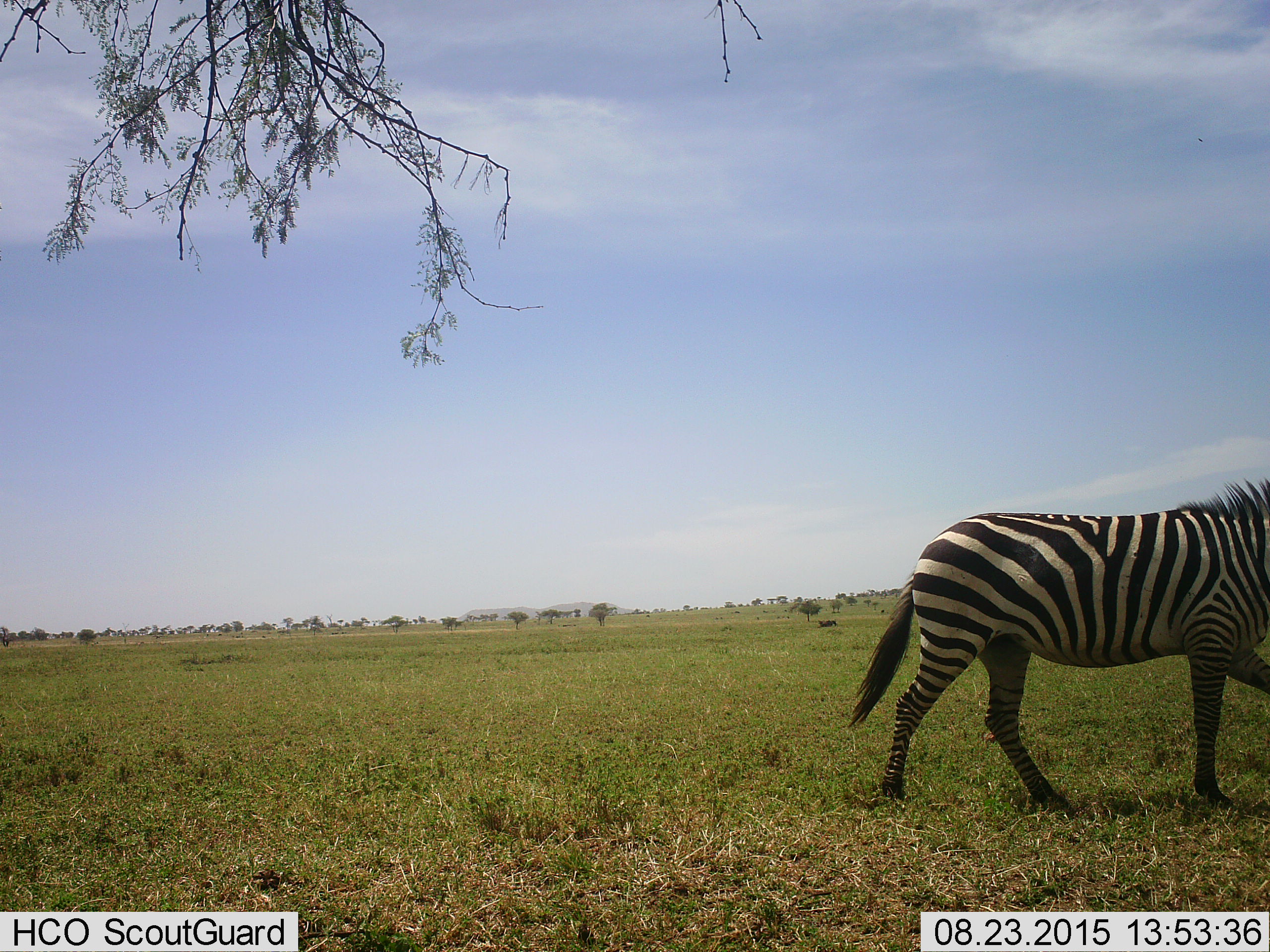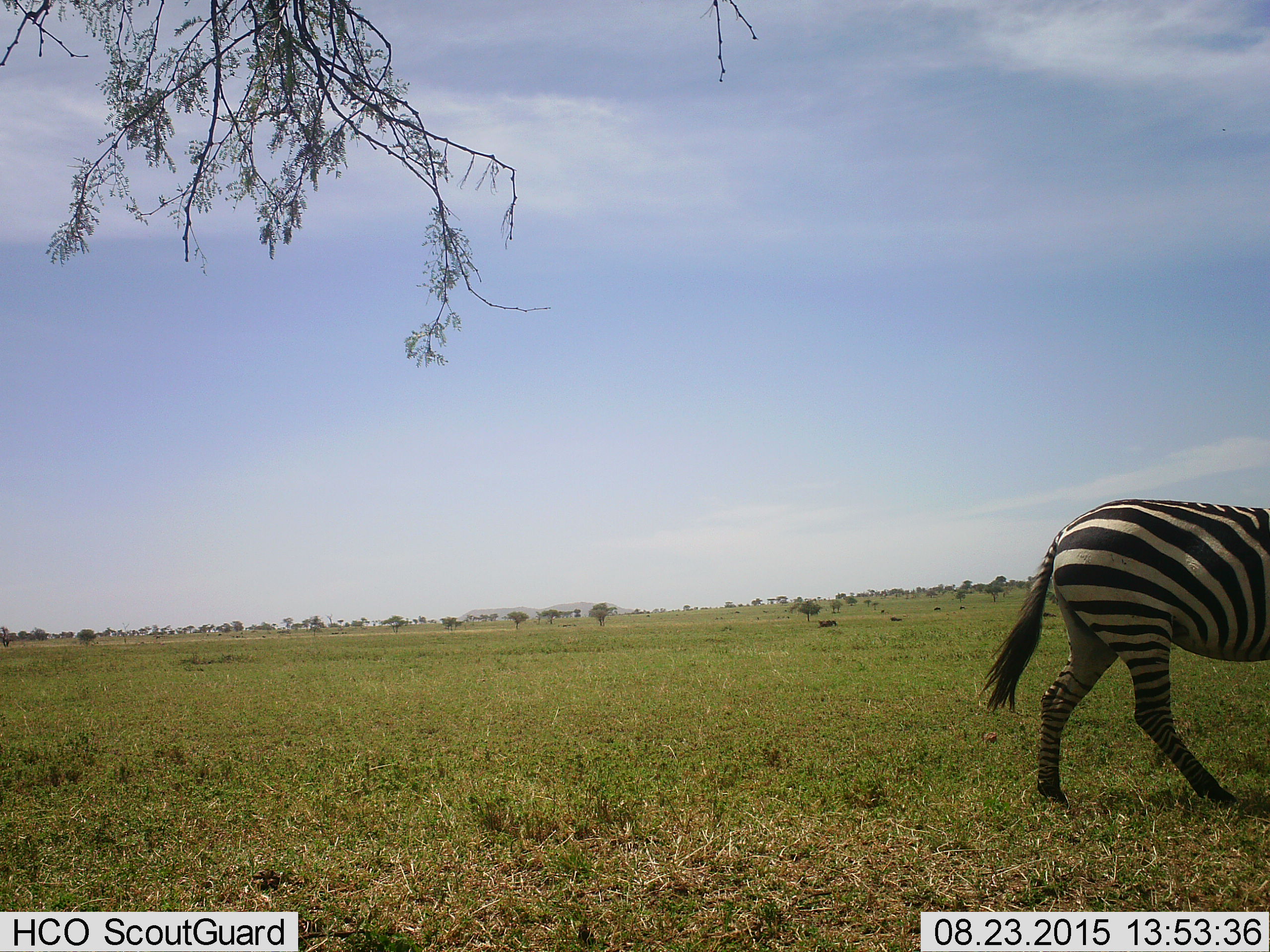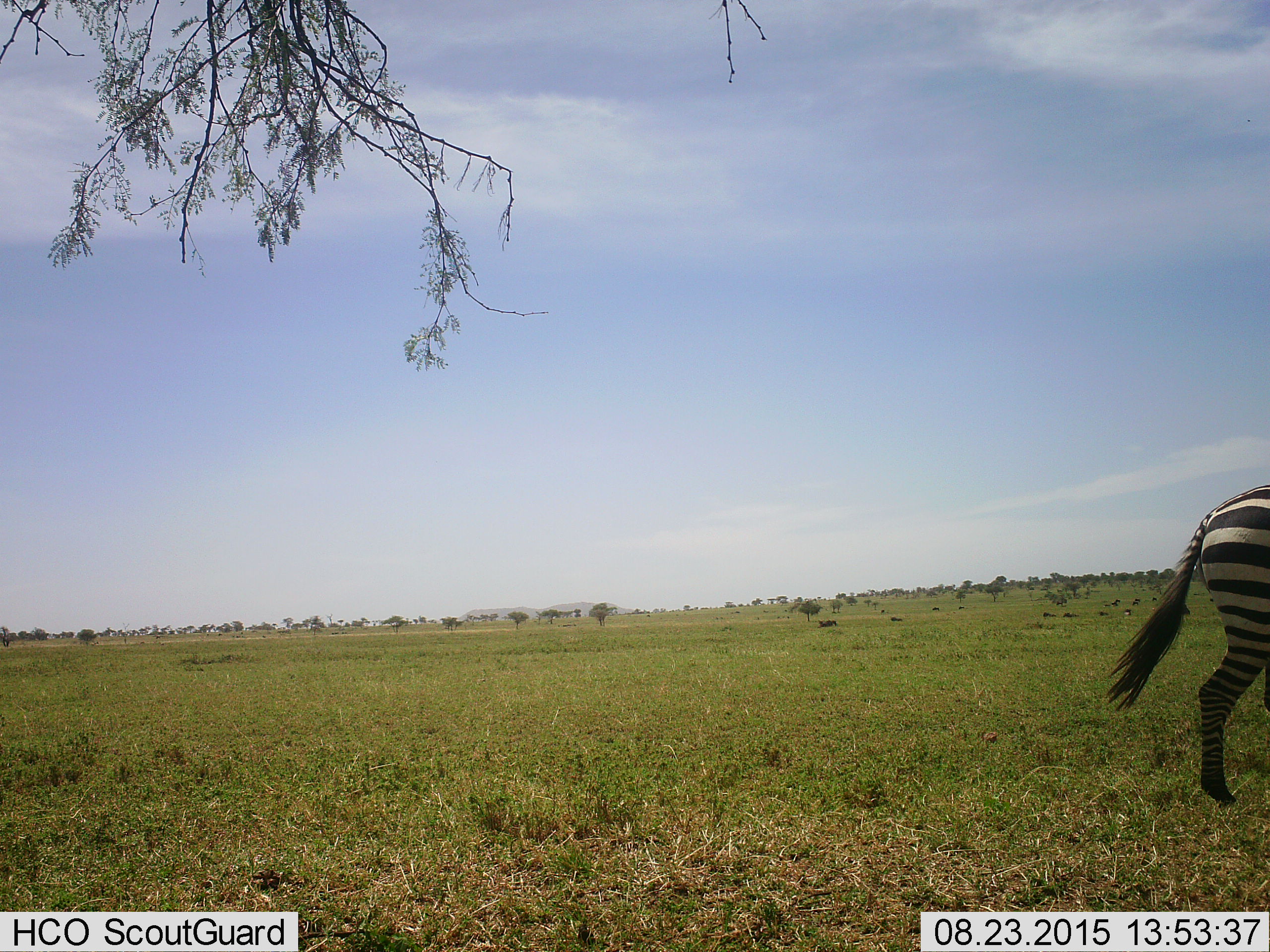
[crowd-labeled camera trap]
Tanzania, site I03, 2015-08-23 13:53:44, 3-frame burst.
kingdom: Animalia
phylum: Chordata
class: Mammalia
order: Perissodactyla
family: Equidae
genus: Equus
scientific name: Equus quagga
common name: plains zebra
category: zebra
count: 1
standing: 0%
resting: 0%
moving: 100%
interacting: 0%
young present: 0%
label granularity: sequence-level